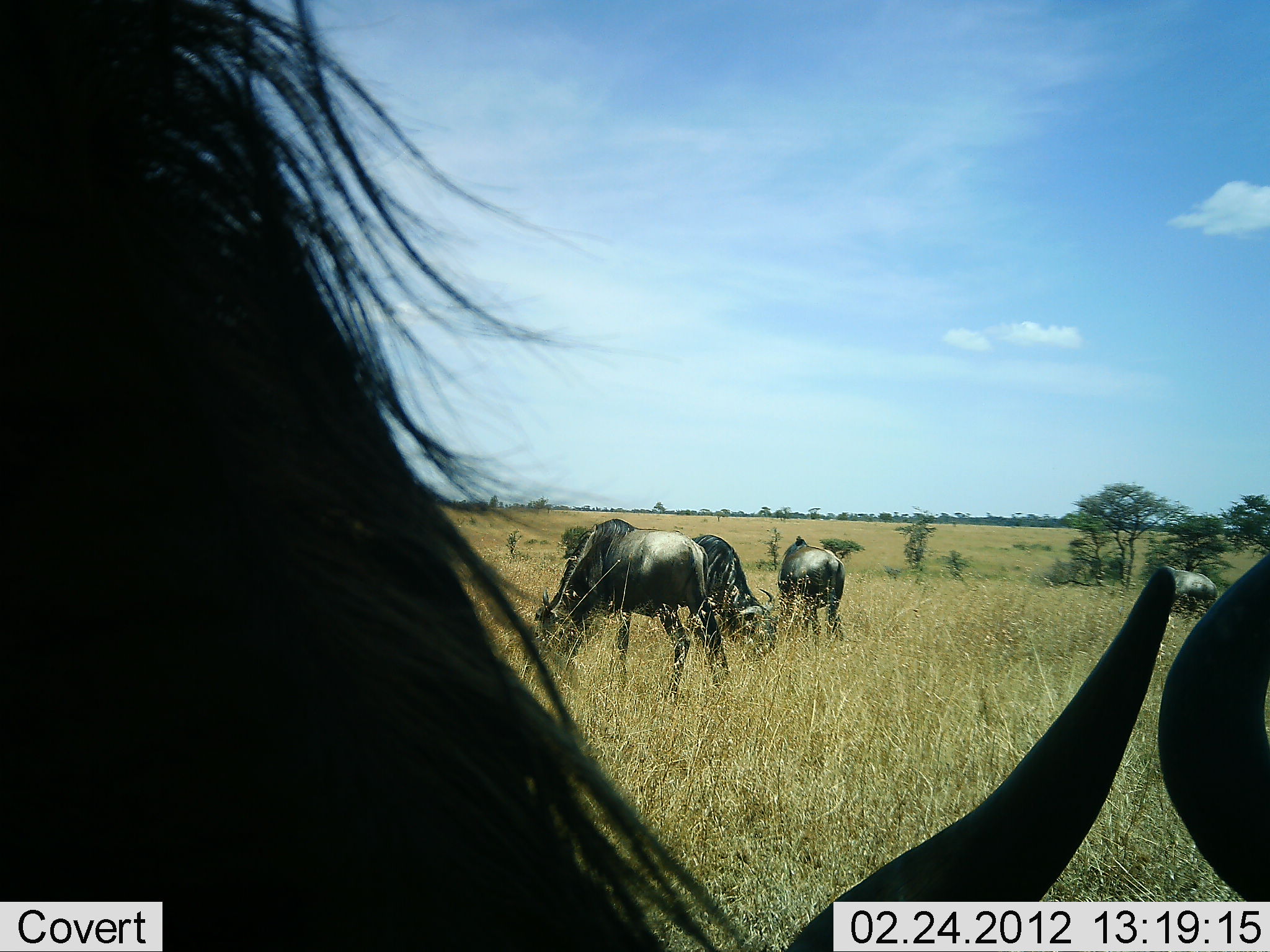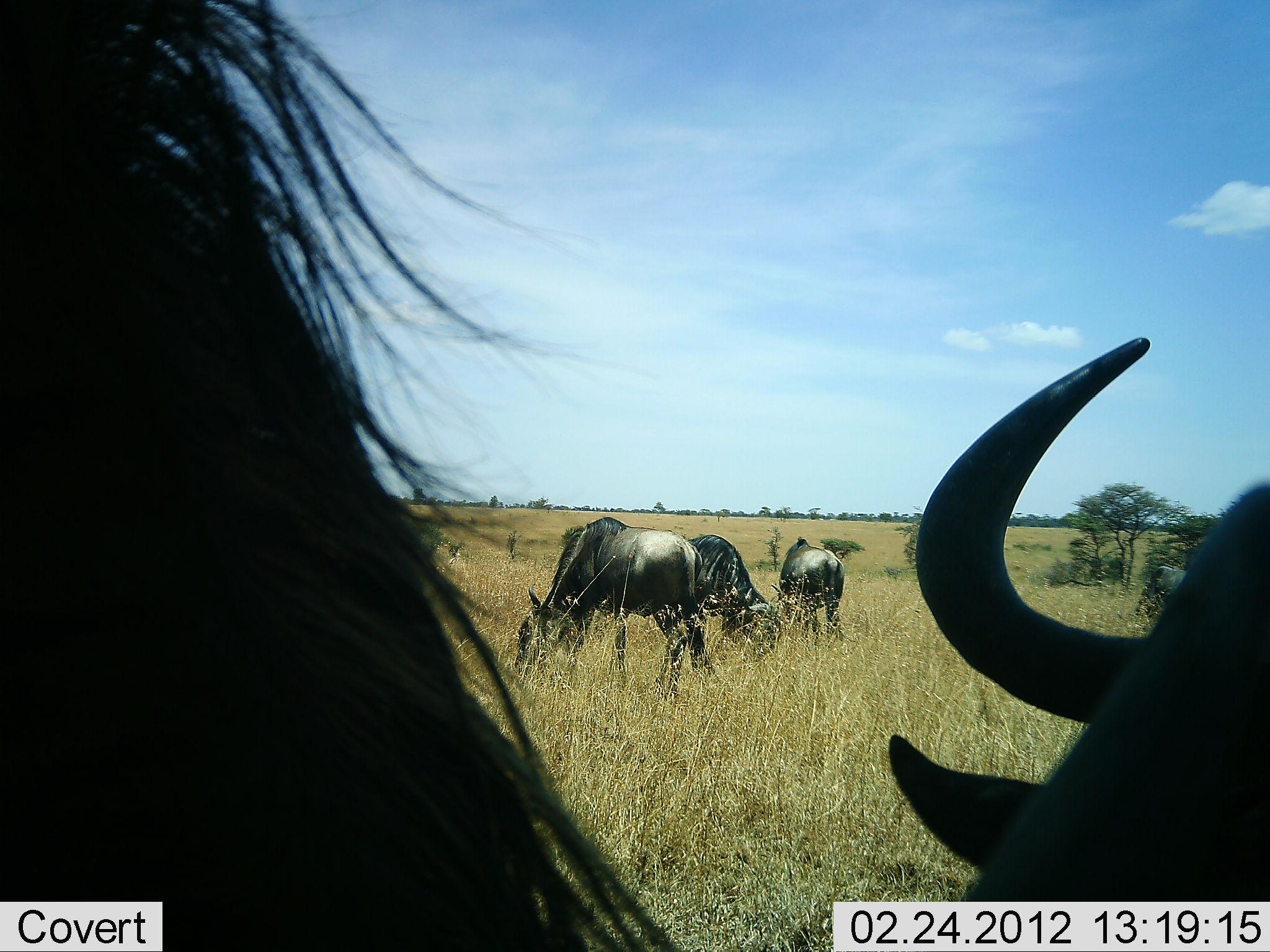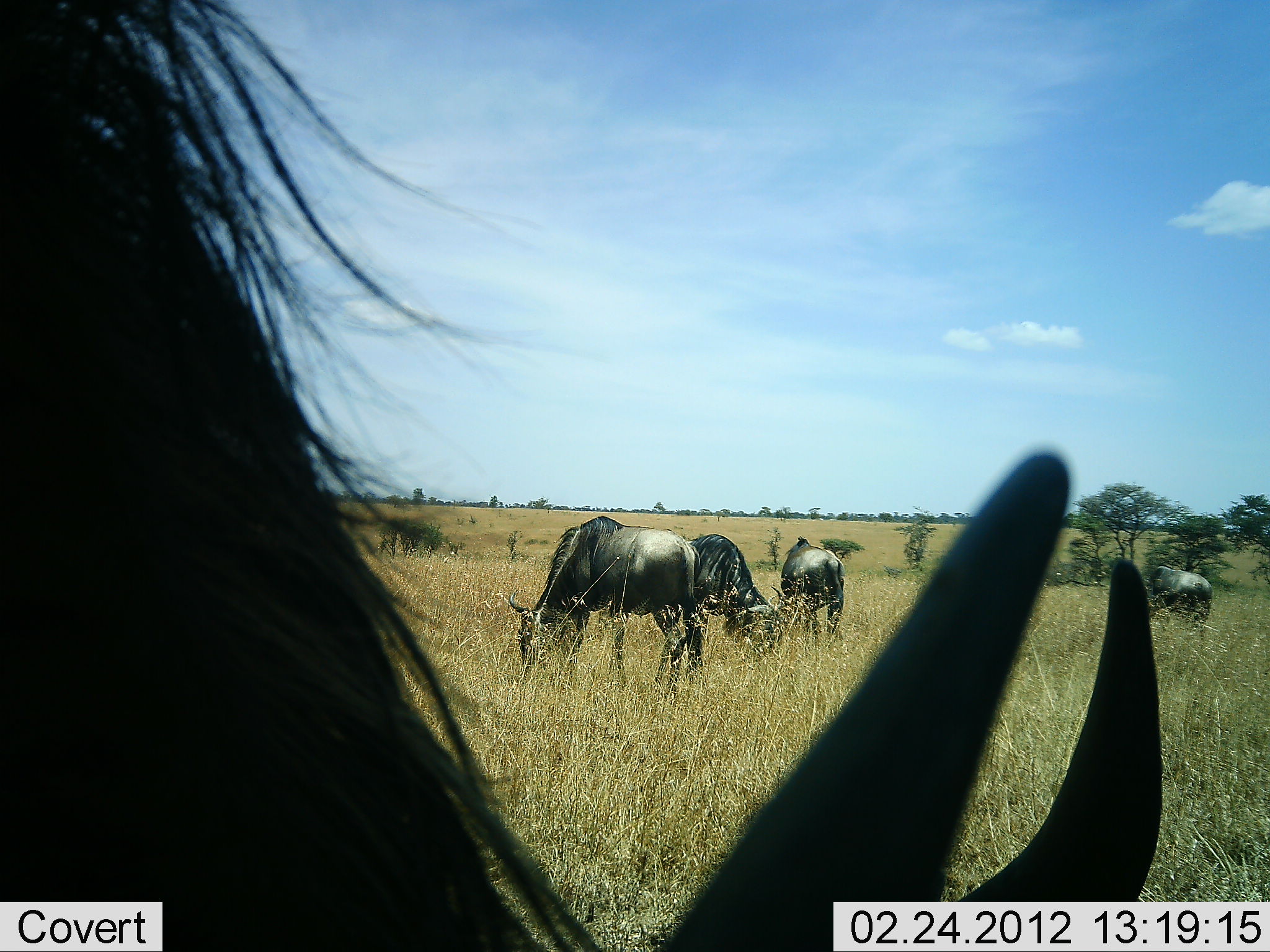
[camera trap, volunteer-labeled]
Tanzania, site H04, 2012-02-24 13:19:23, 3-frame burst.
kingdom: Animalia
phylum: Chordata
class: Mammalia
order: Artiodactyla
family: Bovidae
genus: Connochaetes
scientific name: Connochaetes taurinus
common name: blue wildebeest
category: wildebeest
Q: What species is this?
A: Wildebeest (blue wildebeest) (Connochaetes taurinus).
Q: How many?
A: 6.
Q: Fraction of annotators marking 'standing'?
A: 36%.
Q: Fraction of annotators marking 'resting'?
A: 9%.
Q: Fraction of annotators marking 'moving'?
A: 14%.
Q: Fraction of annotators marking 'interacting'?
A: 9%.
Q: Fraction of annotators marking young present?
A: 0%.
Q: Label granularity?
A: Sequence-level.